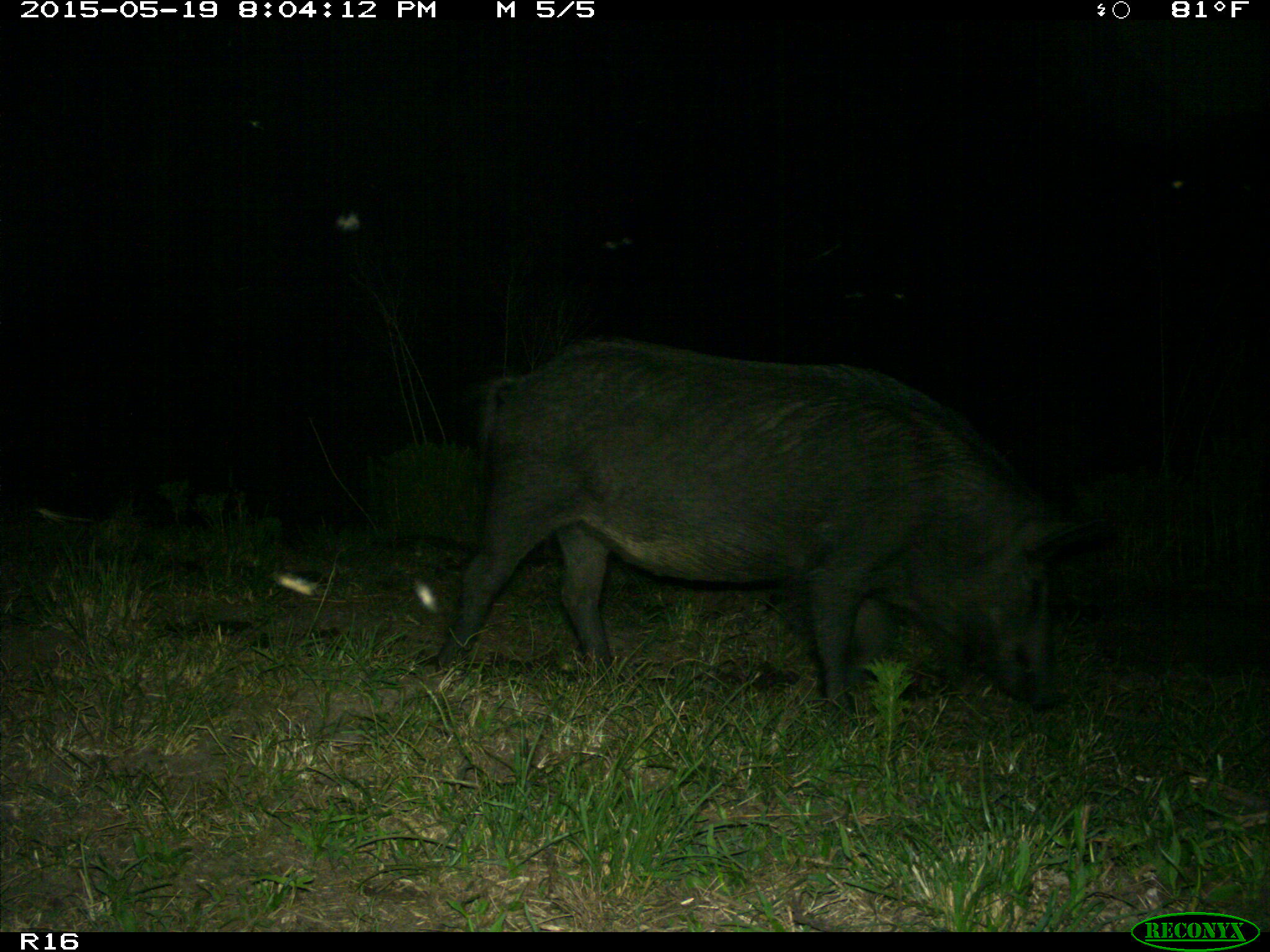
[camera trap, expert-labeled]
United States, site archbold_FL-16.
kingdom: Animalia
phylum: Chordata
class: Mammalia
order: Artiodactyla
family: Suidae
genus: Sus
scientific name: Sus scrofa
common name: wild boar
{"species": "Sus scrofa (wild boar)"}